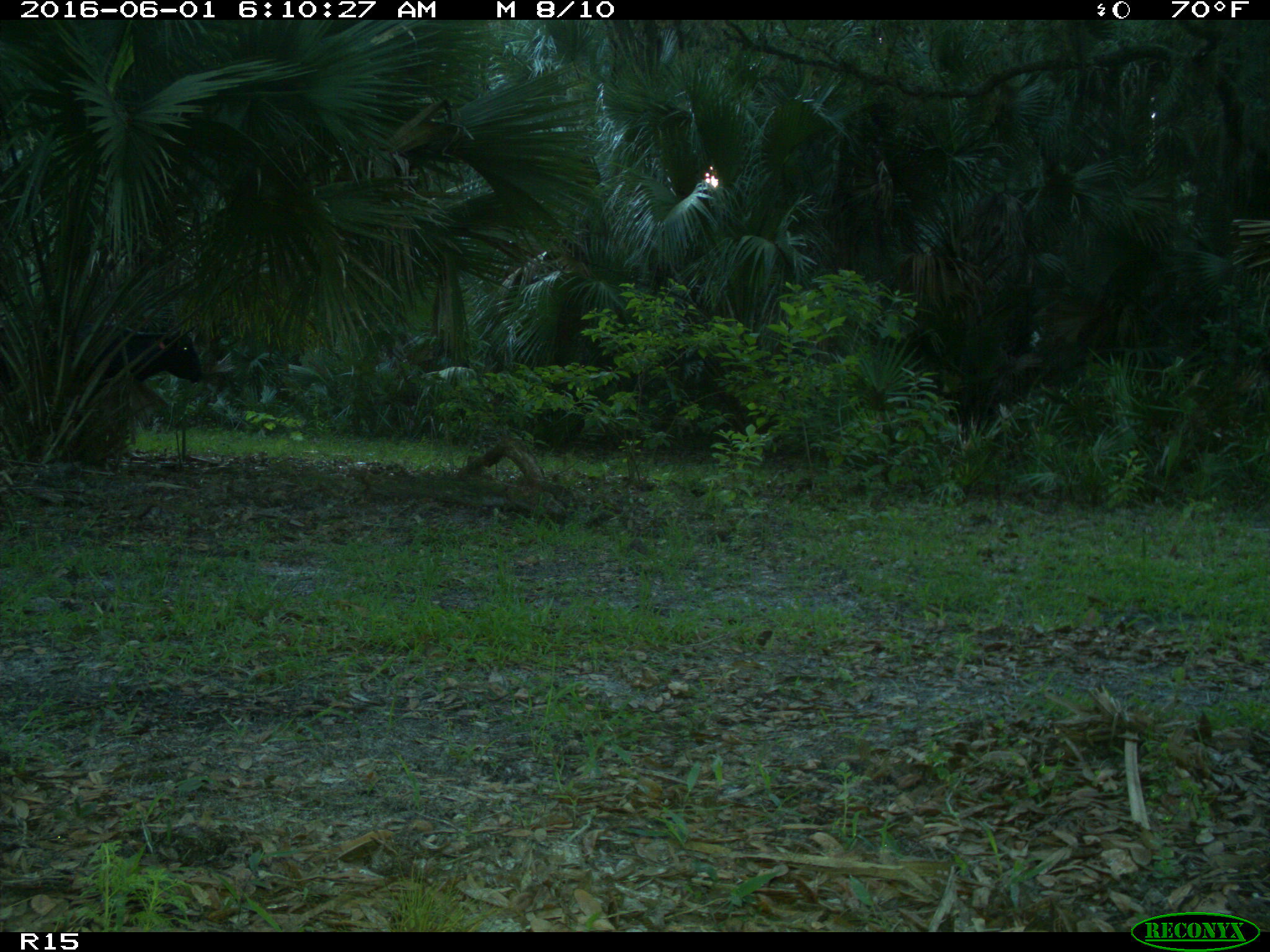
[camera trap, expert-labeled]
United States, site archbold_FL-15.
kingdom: Animalia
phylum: Chordata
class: Mammalia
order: Artiodactyla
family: Bovidae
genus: Bos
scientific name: Bos taurus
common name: domestic cow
Bos taurus (domestic cow).